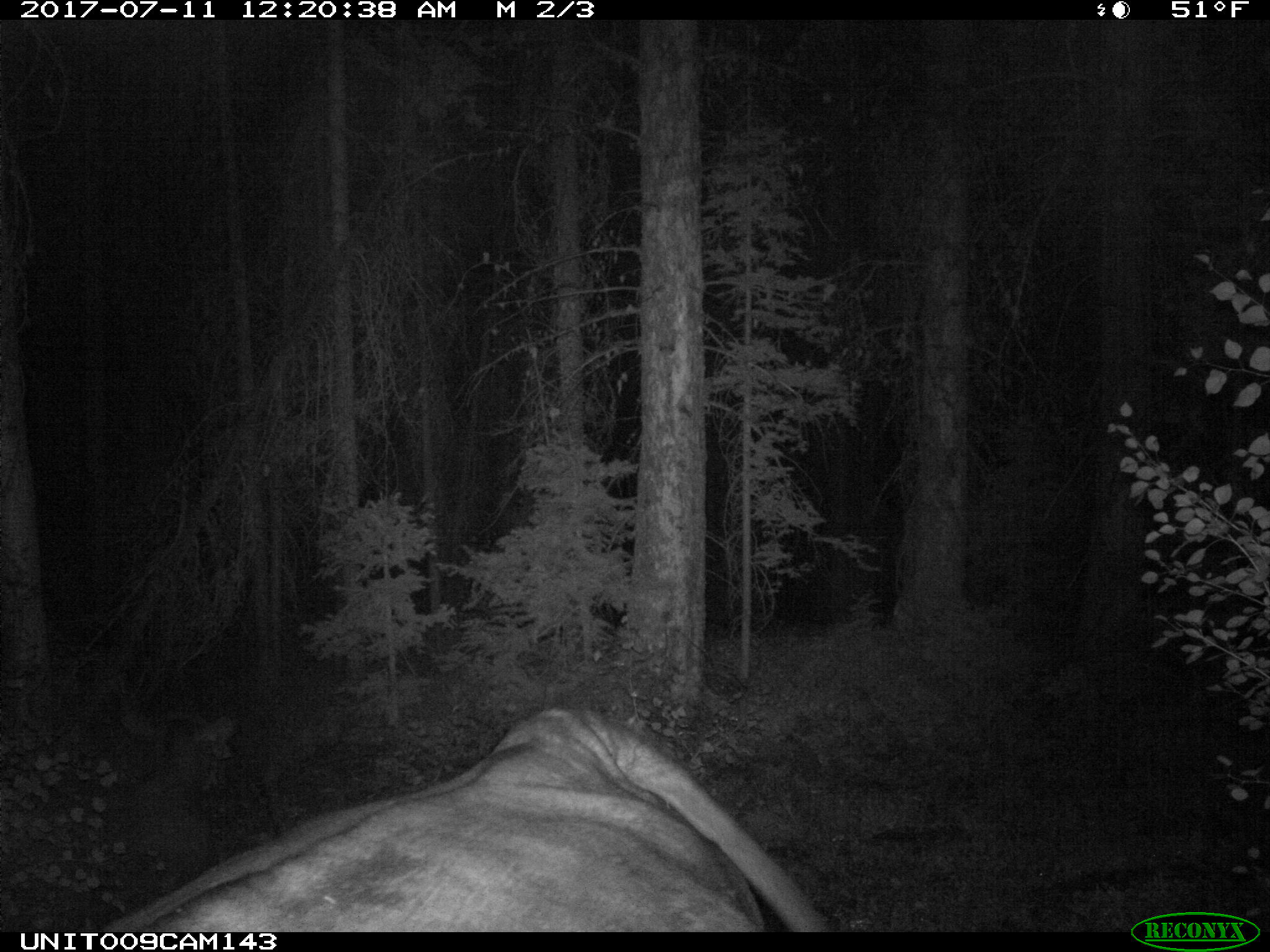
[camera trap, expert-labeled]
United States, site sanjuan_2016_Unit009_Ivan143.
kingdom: Animalia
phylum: Chordata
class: Mammalia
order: Artiodactyla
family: Bovidae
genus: Bos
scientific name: Bos taurus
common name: domestic cow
Bos taurus (domestic cow).